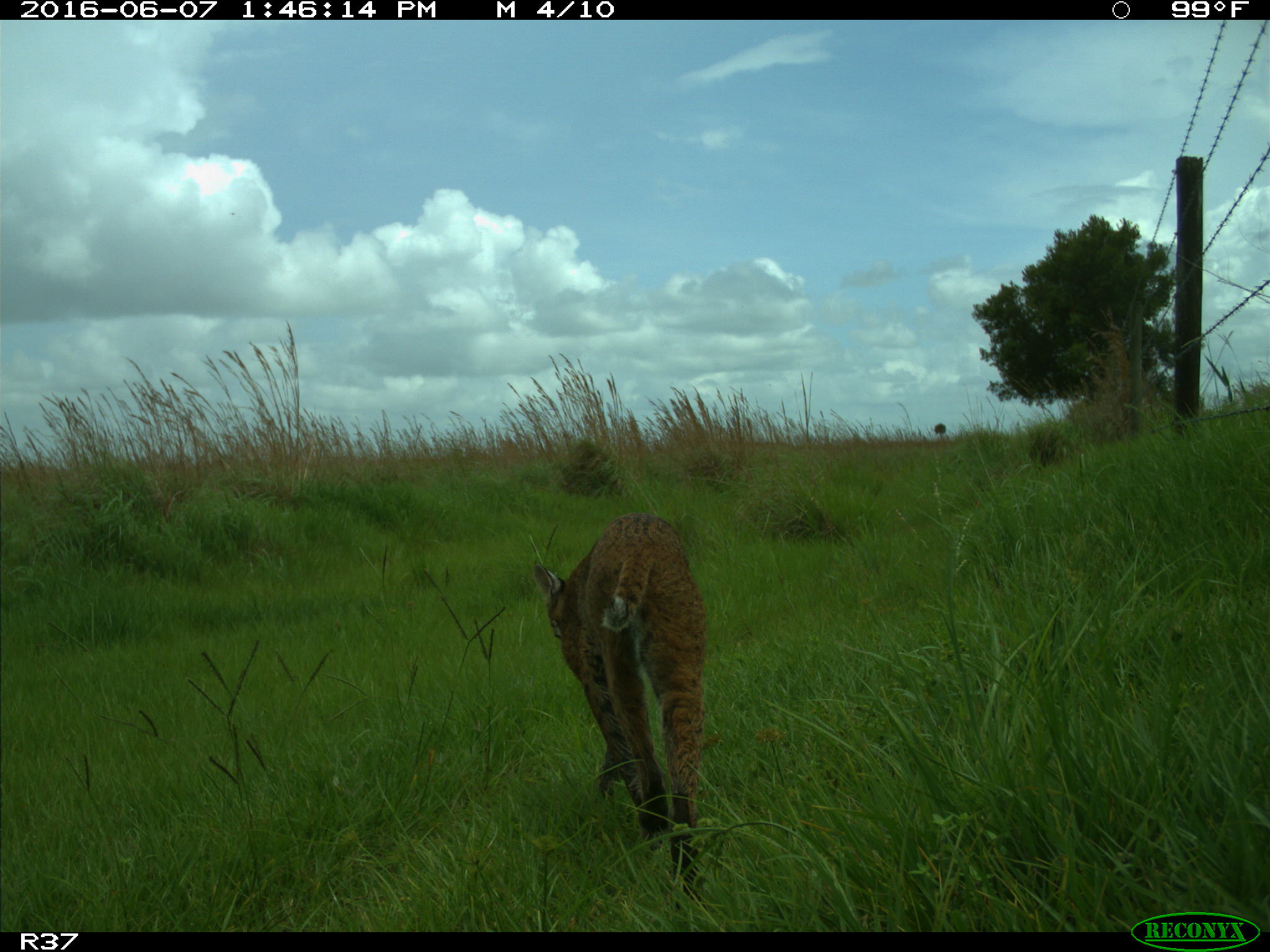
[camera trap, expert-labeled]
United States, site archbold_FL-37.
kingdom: Animalia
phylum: Chordata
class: Mammalia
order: Carnivora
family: Felidae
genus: Lynx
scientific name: Lynx rufus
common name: bobcat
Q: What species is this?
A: Lynx rufus (bobcat).